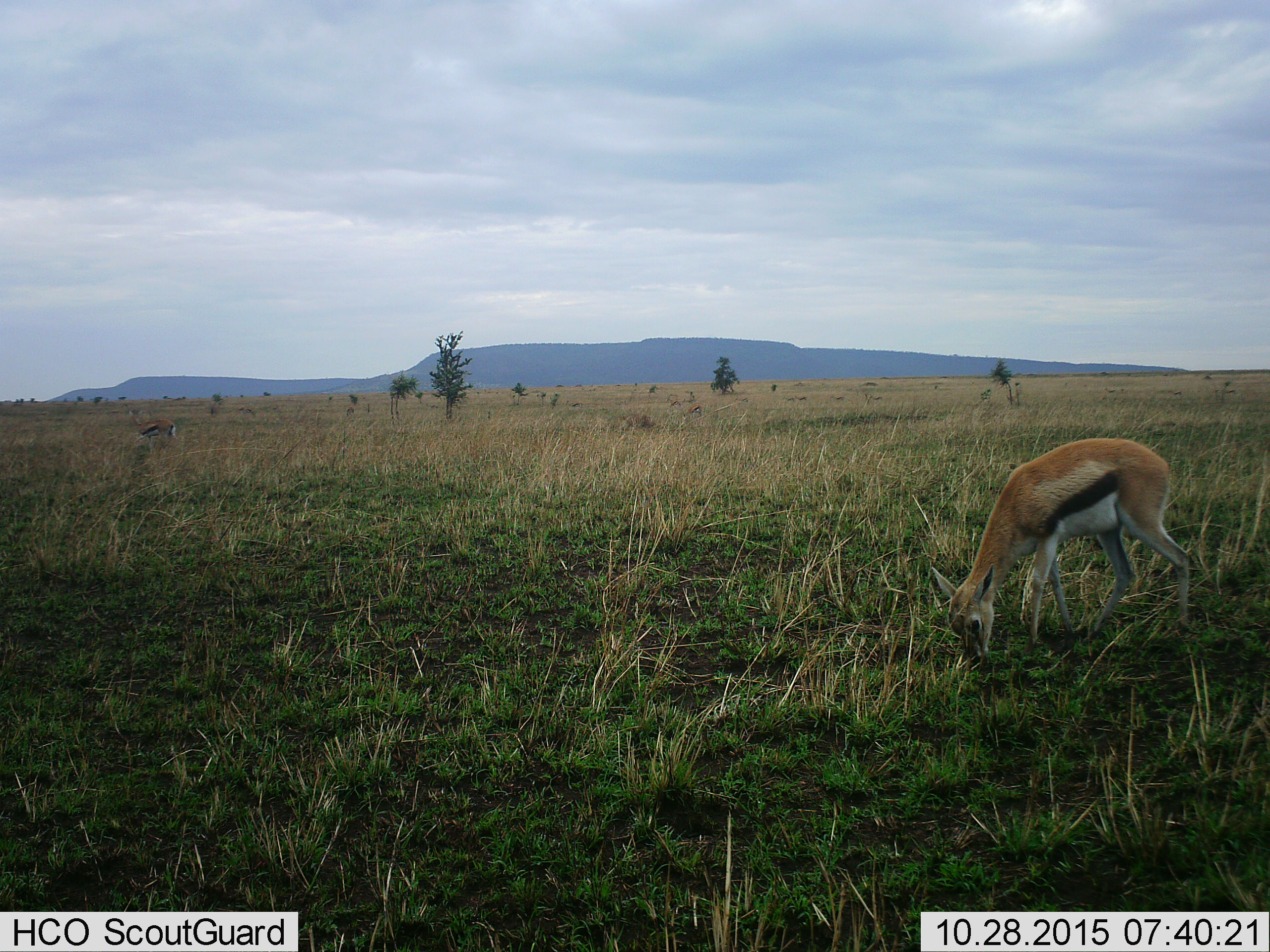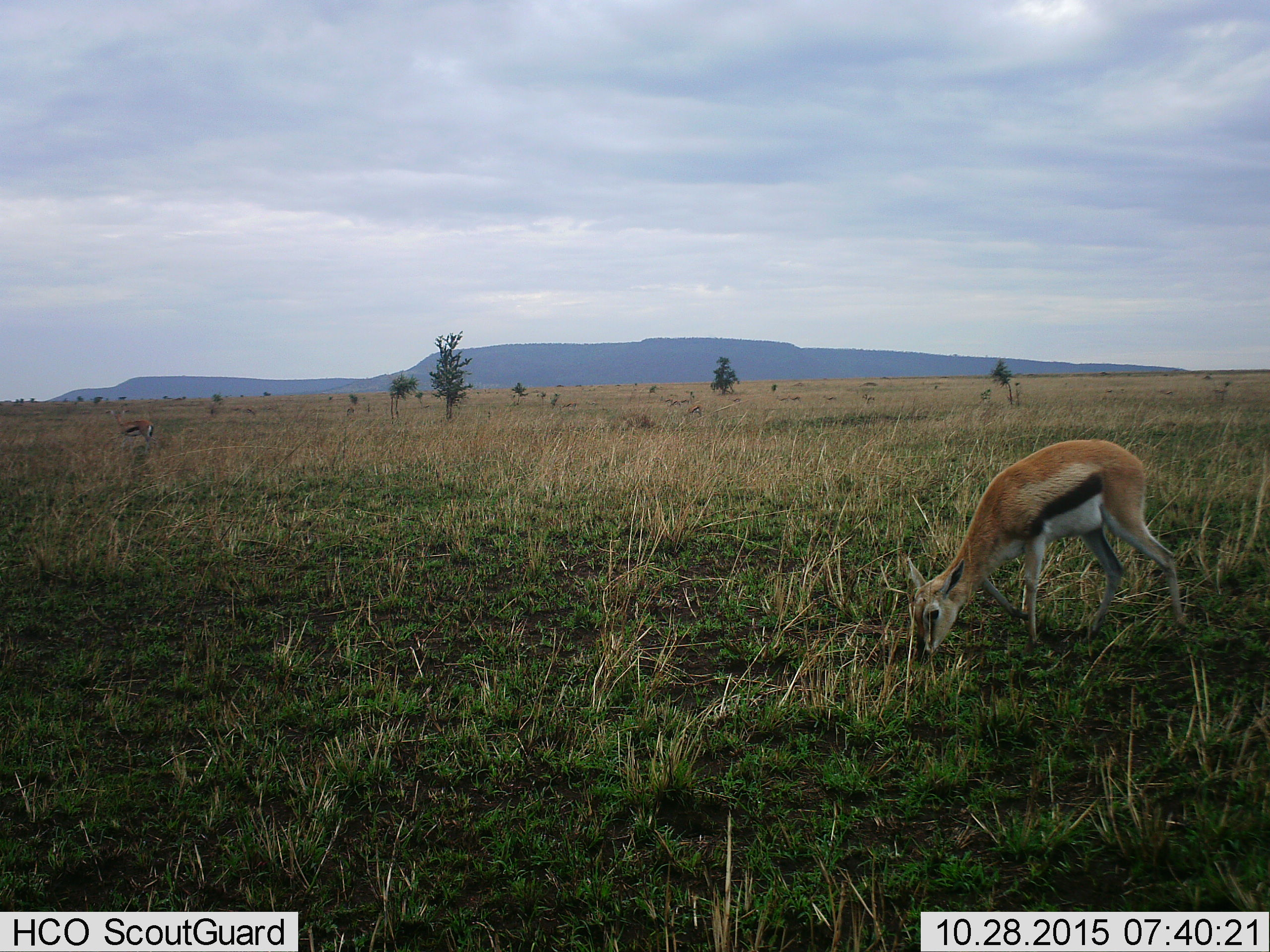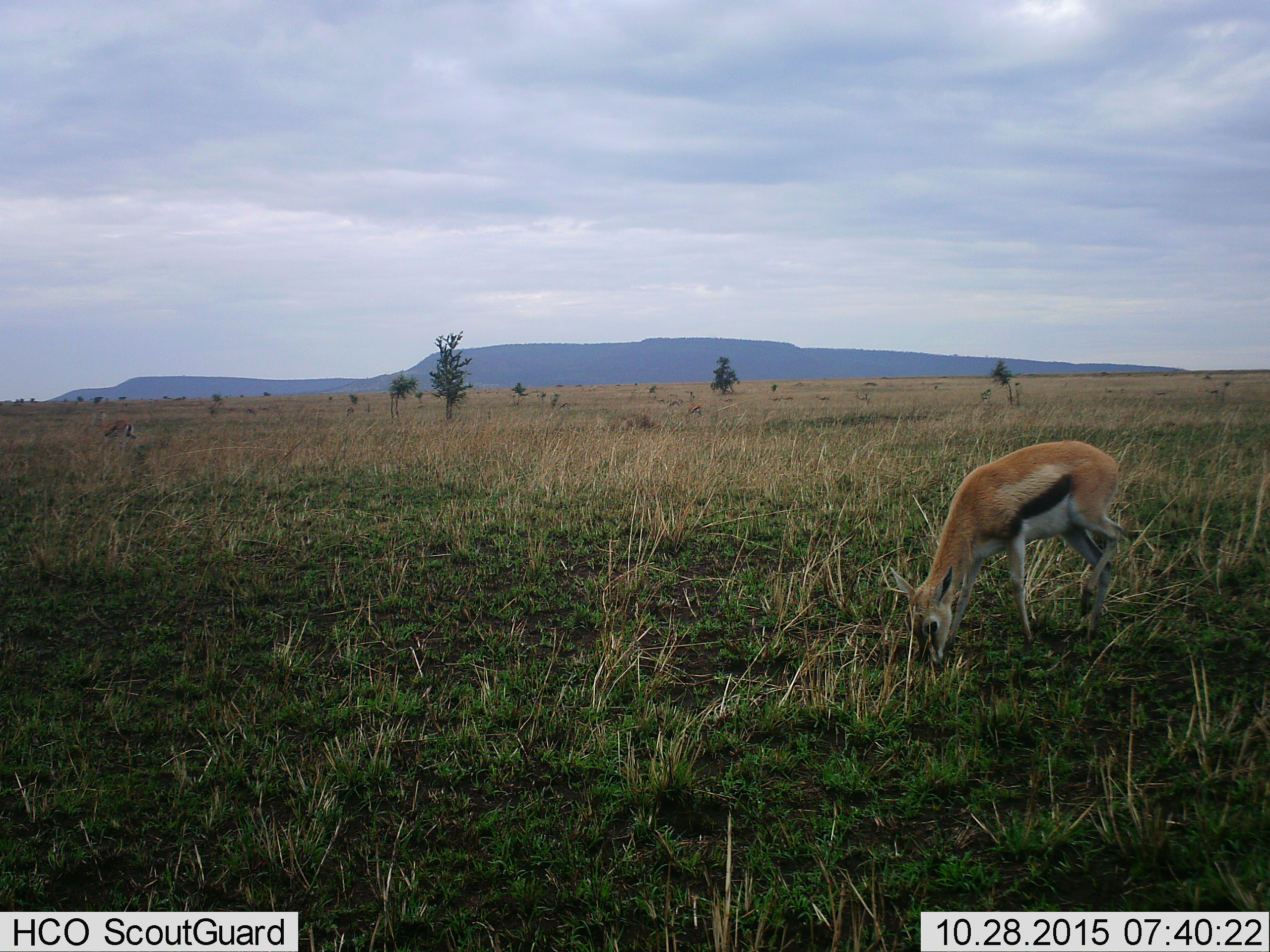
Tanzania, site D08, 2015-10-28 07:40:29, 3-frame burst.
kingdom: Animalia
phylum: Chordata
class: Mammalia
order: Artiodactyla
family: Bovidae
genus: Eudorcas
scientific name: Eudorcas thomsonii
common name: thomson's gazelle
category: gazellethomsons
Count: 5.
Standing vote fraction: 28%.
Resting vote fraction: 0%.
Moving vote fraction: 56%.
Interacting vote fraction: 0%.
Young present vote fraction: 22%.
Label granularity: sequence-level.